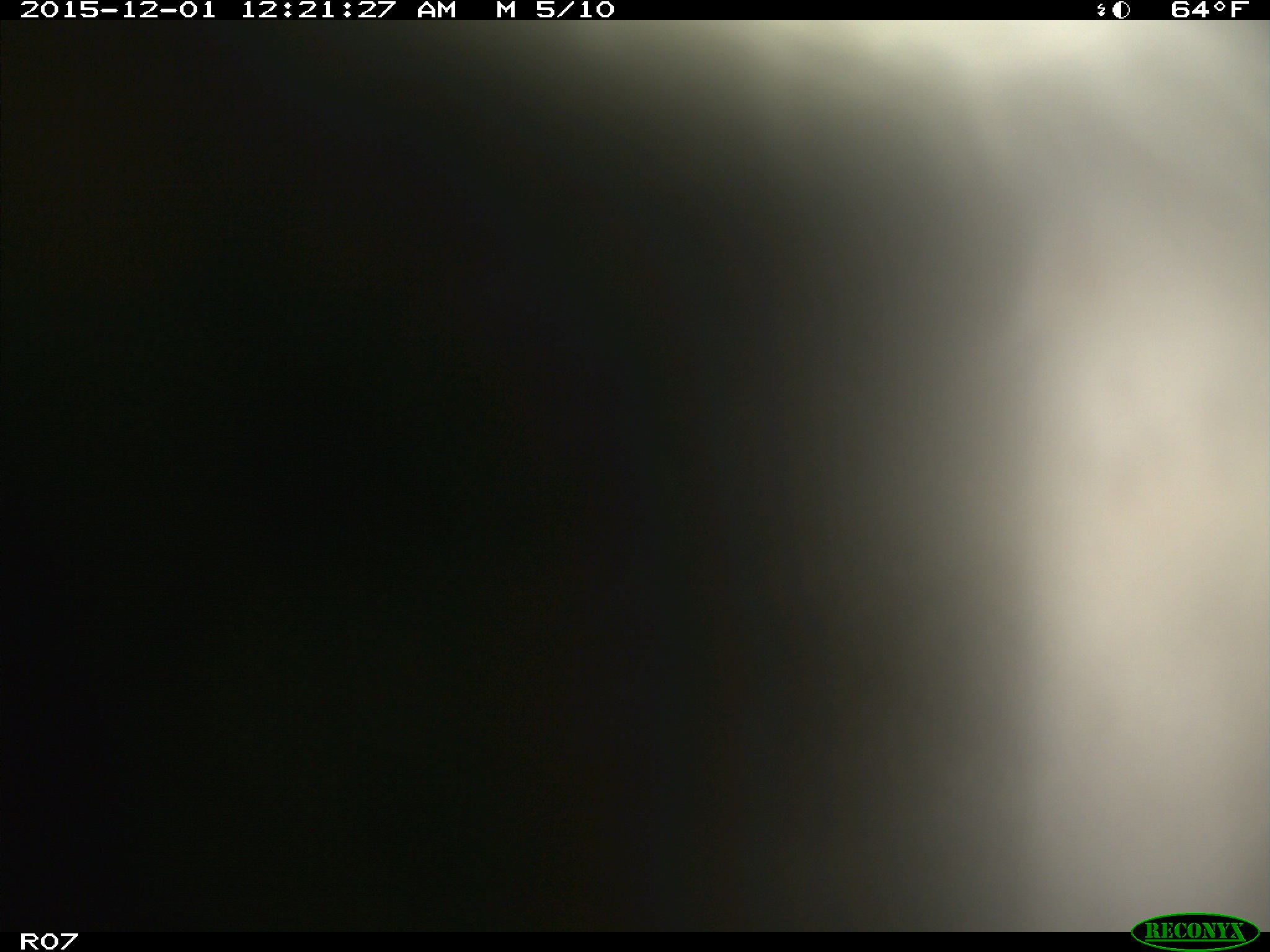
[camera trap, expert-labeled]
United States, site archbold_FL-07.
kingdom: Animalia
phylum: Chordata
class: Mammalia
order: Artiodactyla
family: Bovidae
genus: Bos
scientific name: Bos taurus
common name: domestic cow